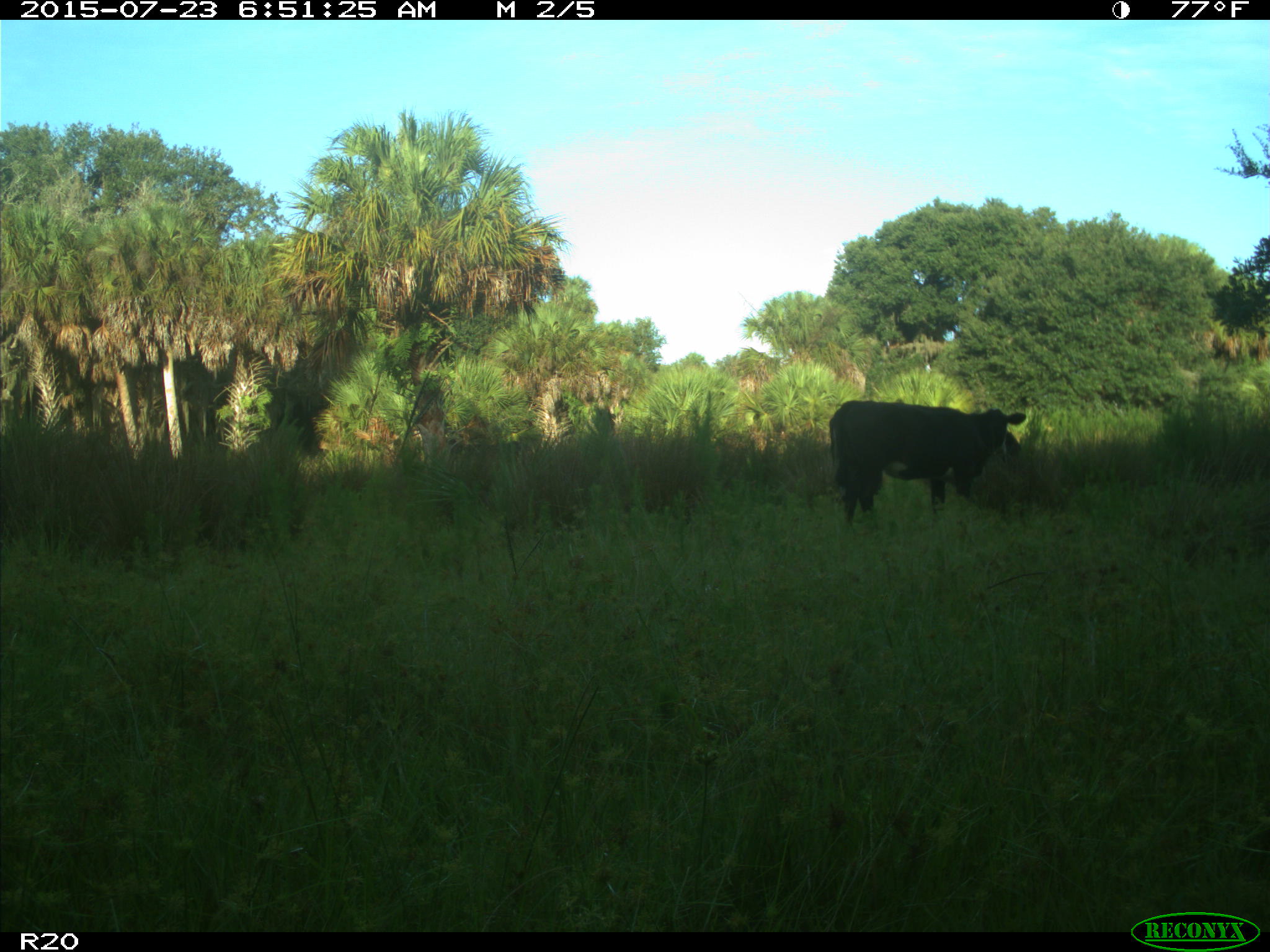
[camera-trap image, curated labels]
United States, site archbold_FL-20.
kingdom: Animalia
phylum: Chordata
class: Mammalia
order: Artiodactyla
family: Bovidae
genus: Bos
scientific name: Bos taurus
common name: domestic cow